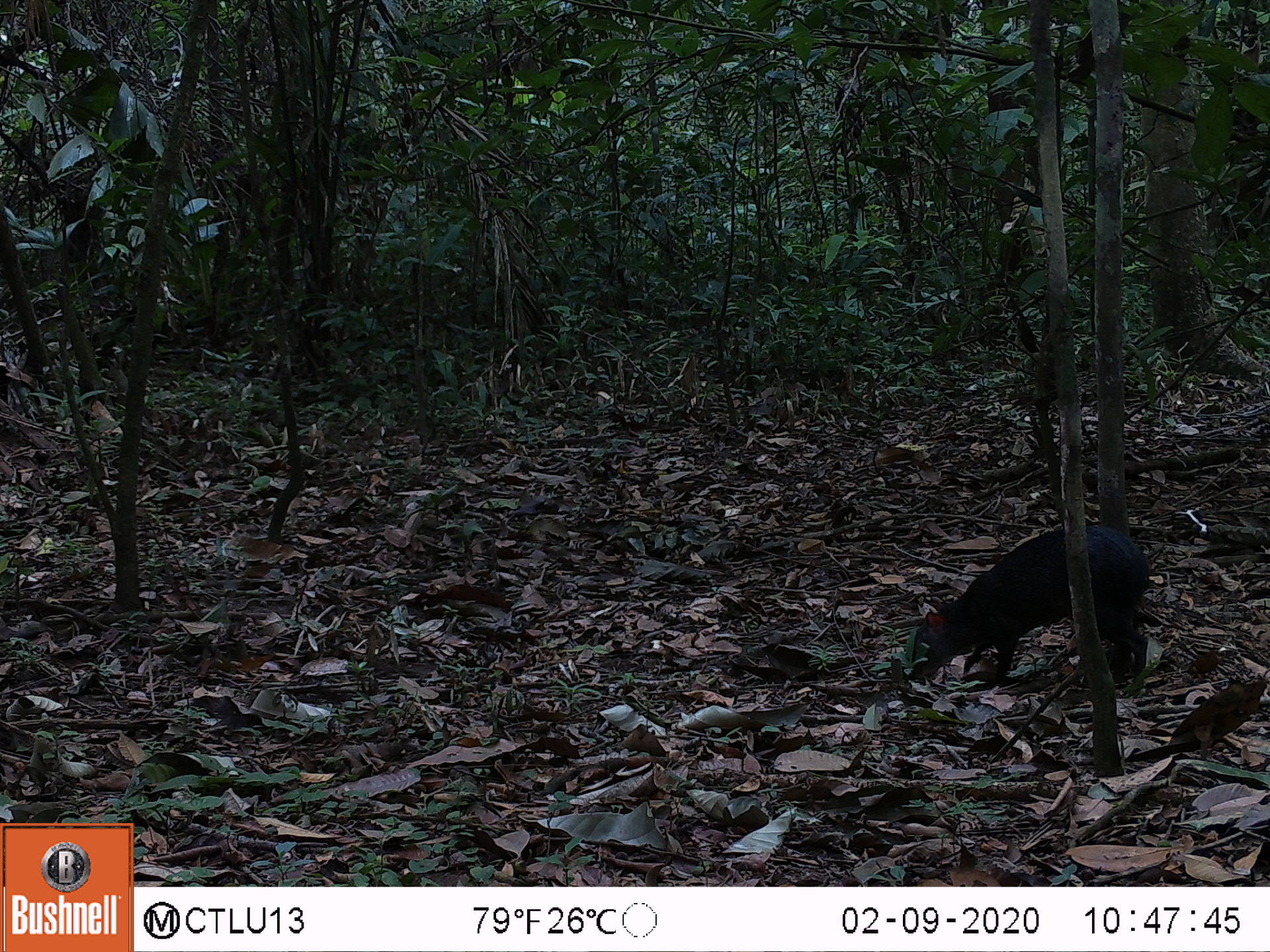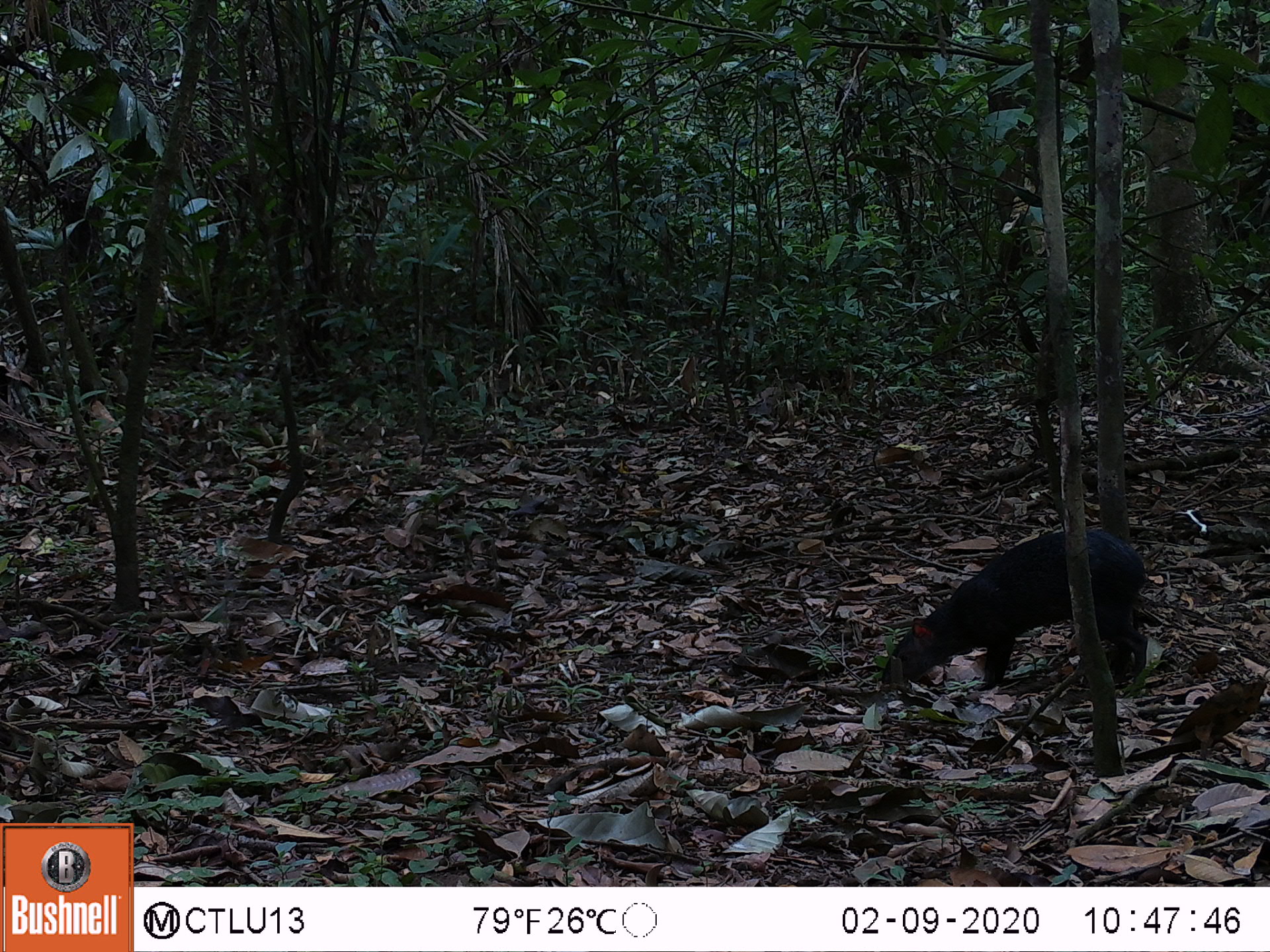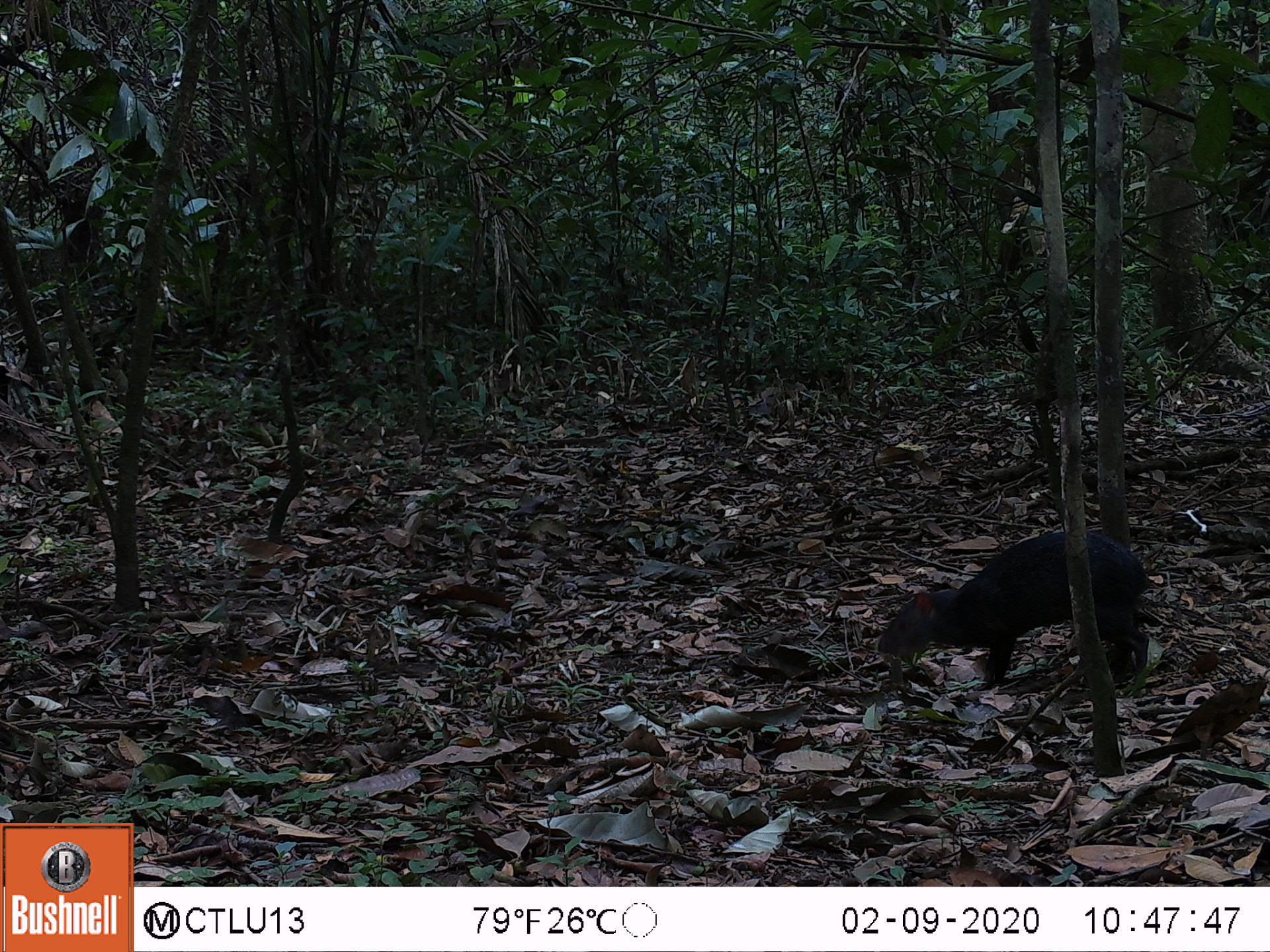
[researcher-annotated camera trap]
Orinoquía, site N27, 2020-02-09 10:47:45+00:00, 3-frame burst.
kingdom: Animalia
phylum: Chordata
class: Mammalia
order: Rodentia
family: Dasyproctidae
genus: Dasyprocta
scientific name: Dasyprocta fuliginosa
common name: black agouti